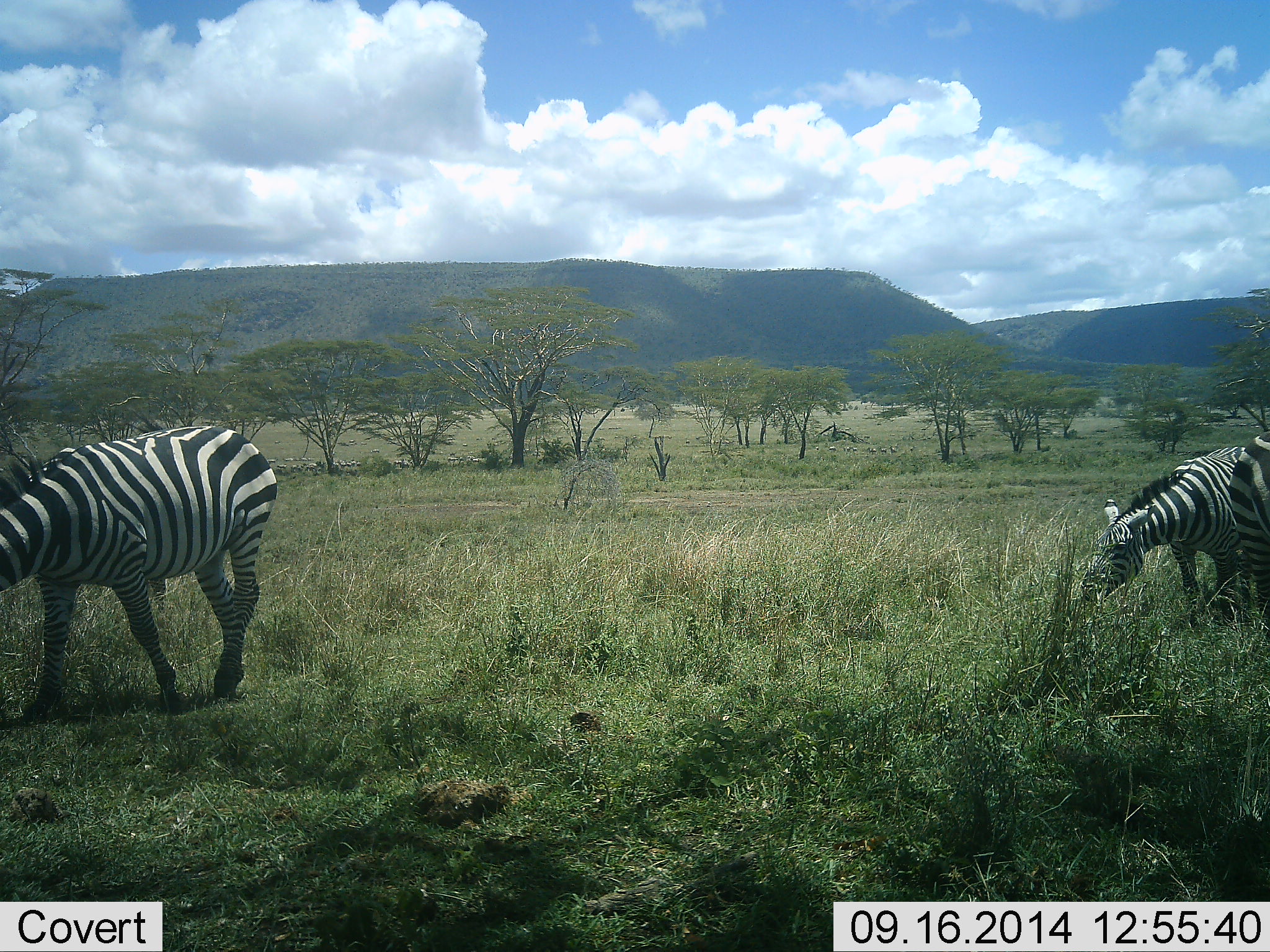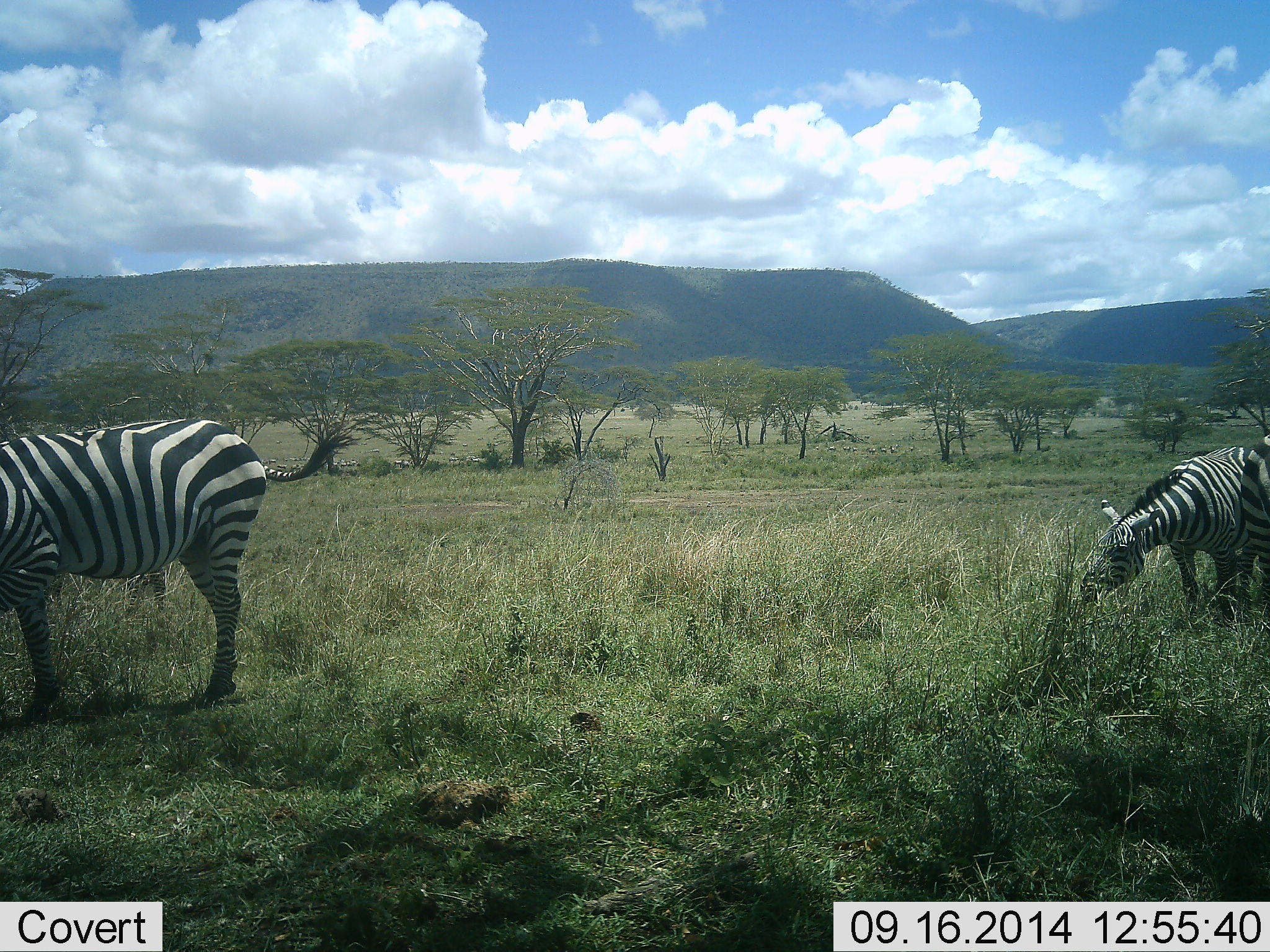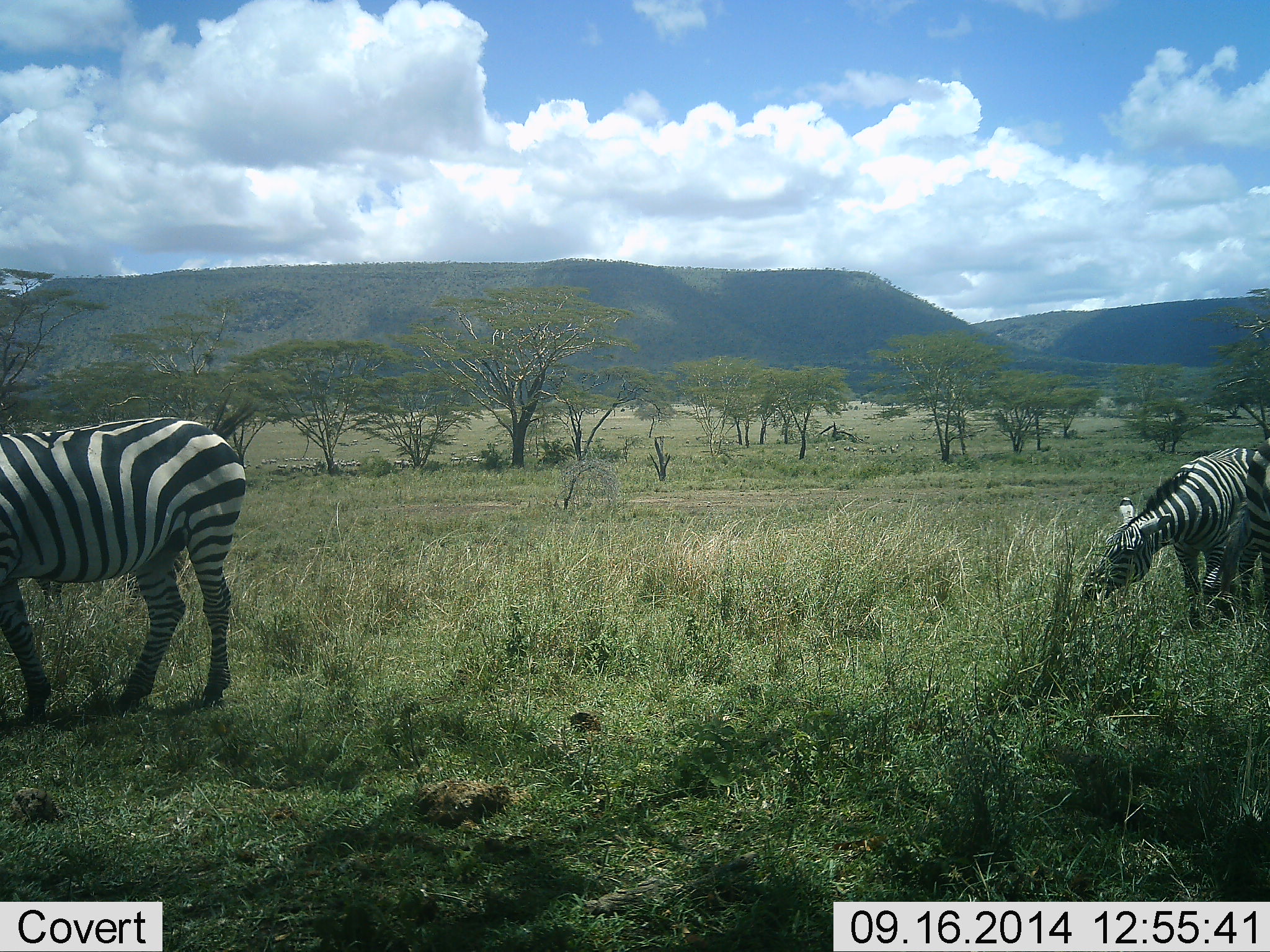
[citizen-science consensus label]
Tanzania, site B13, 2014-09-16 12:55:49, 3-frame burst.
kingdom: Animalia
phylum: Chordata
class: Mammalia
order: Perissodactyla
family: Equidae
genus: Equus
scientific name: Equus quagga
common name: plains zebra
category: zebra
Zebra (plains zebra) (Equus quagga), count 3. Behavior (volunteer vote fractions): standing 30%, resting 0%, moving 30%, interacting 0%. Young present (vote fraction): 0%. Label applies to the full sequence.